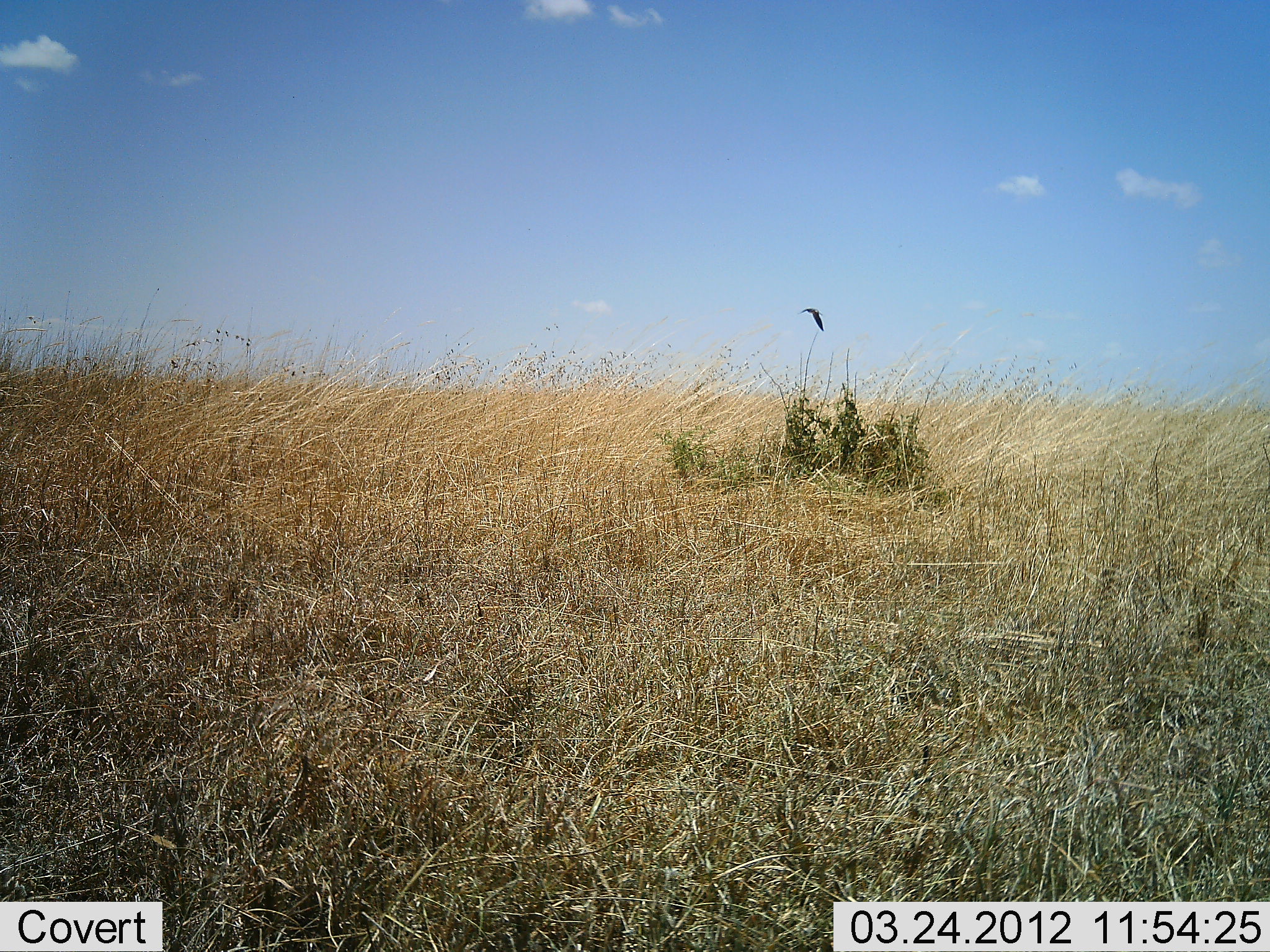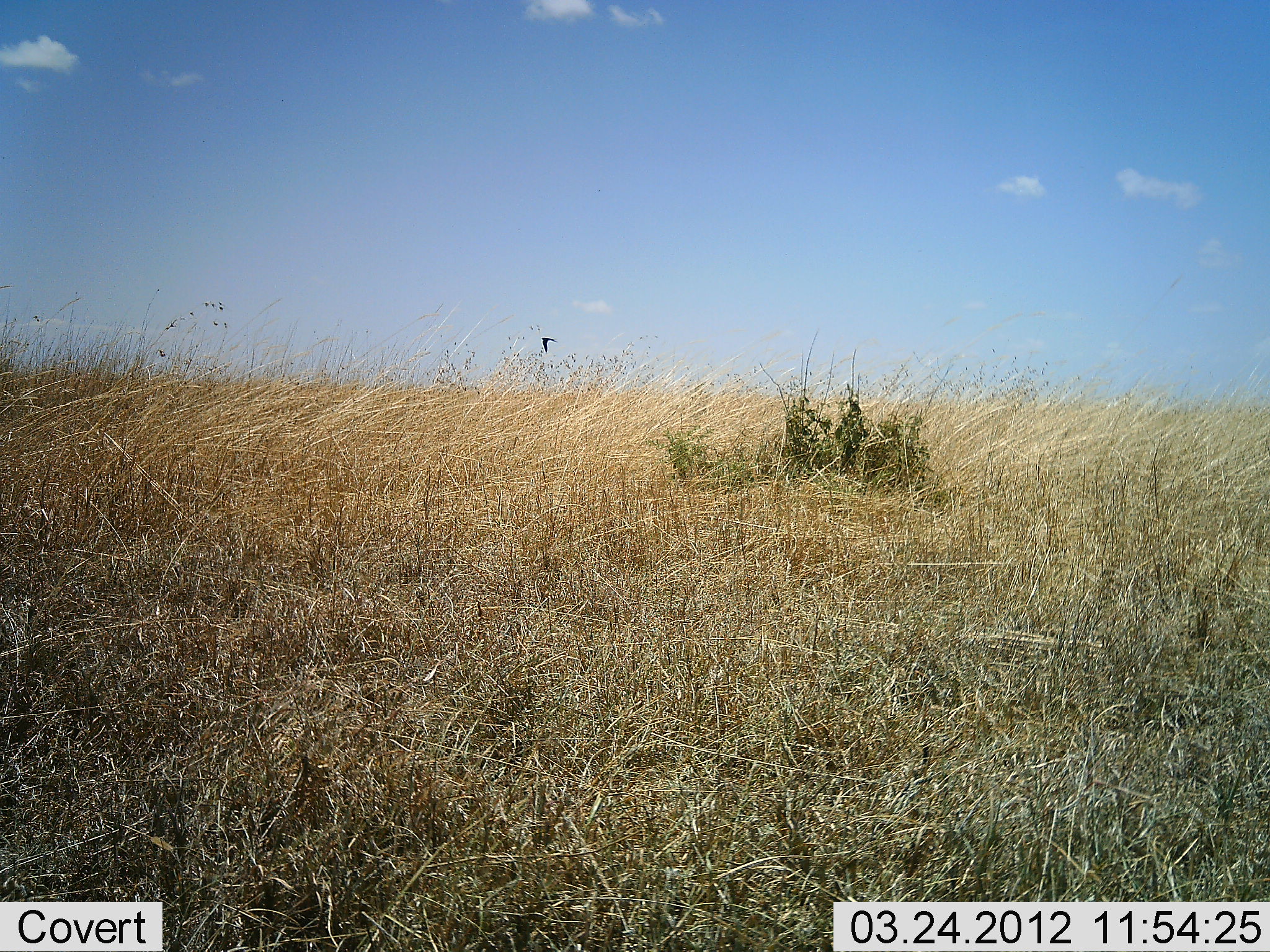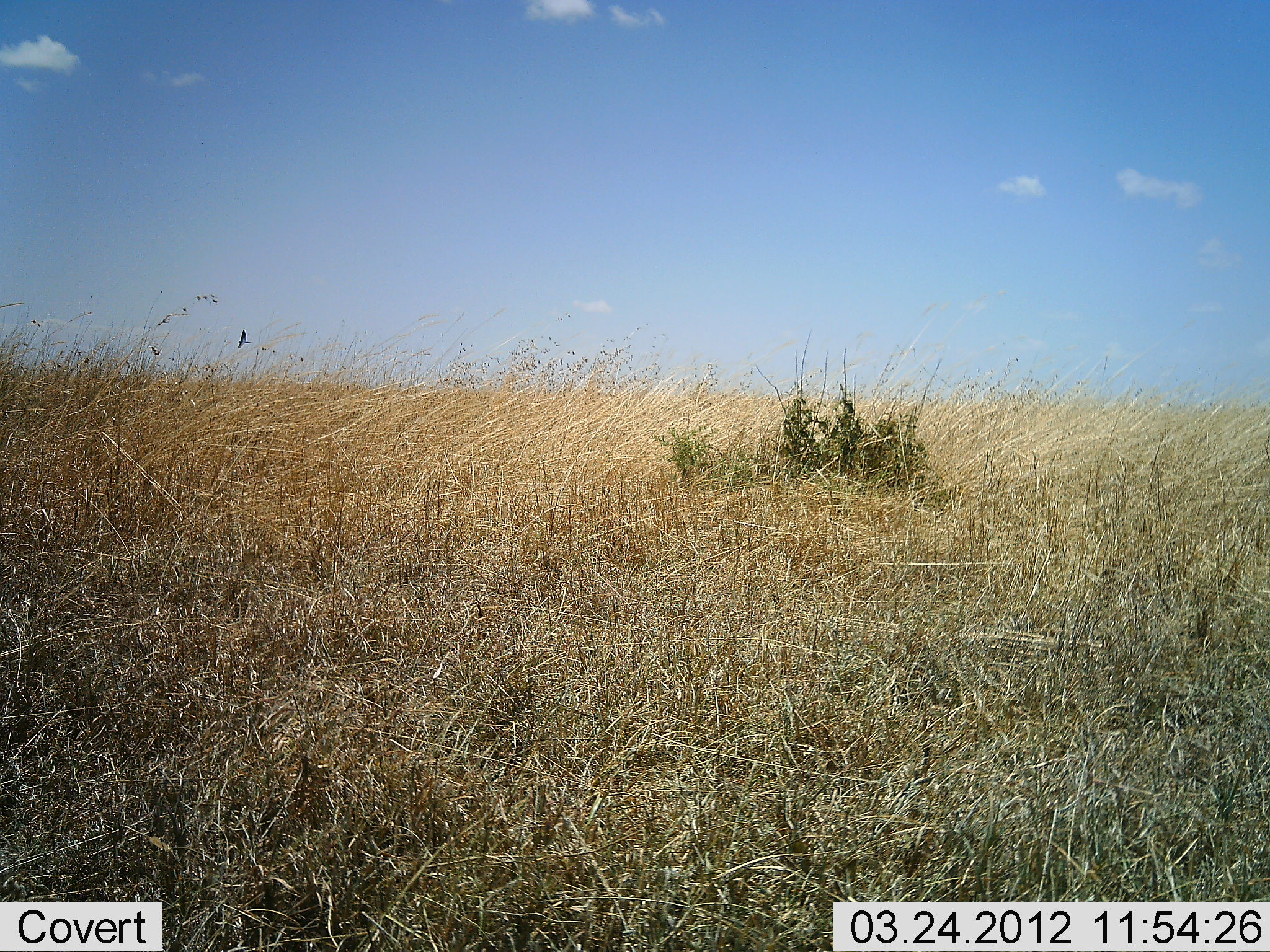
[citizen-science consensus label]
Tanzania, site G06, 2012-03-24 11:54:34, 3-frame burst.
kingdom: Animalia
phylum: Chordata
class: Aves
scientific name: Aves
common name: bird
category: otherbird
Otherbird (bird) (Aves), count 1. Behavior (volunteer vote fractions): standing 0%, resting 5%, moving 95%, interacting 0%. Young present (vote fraction): 0%. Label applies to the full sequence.